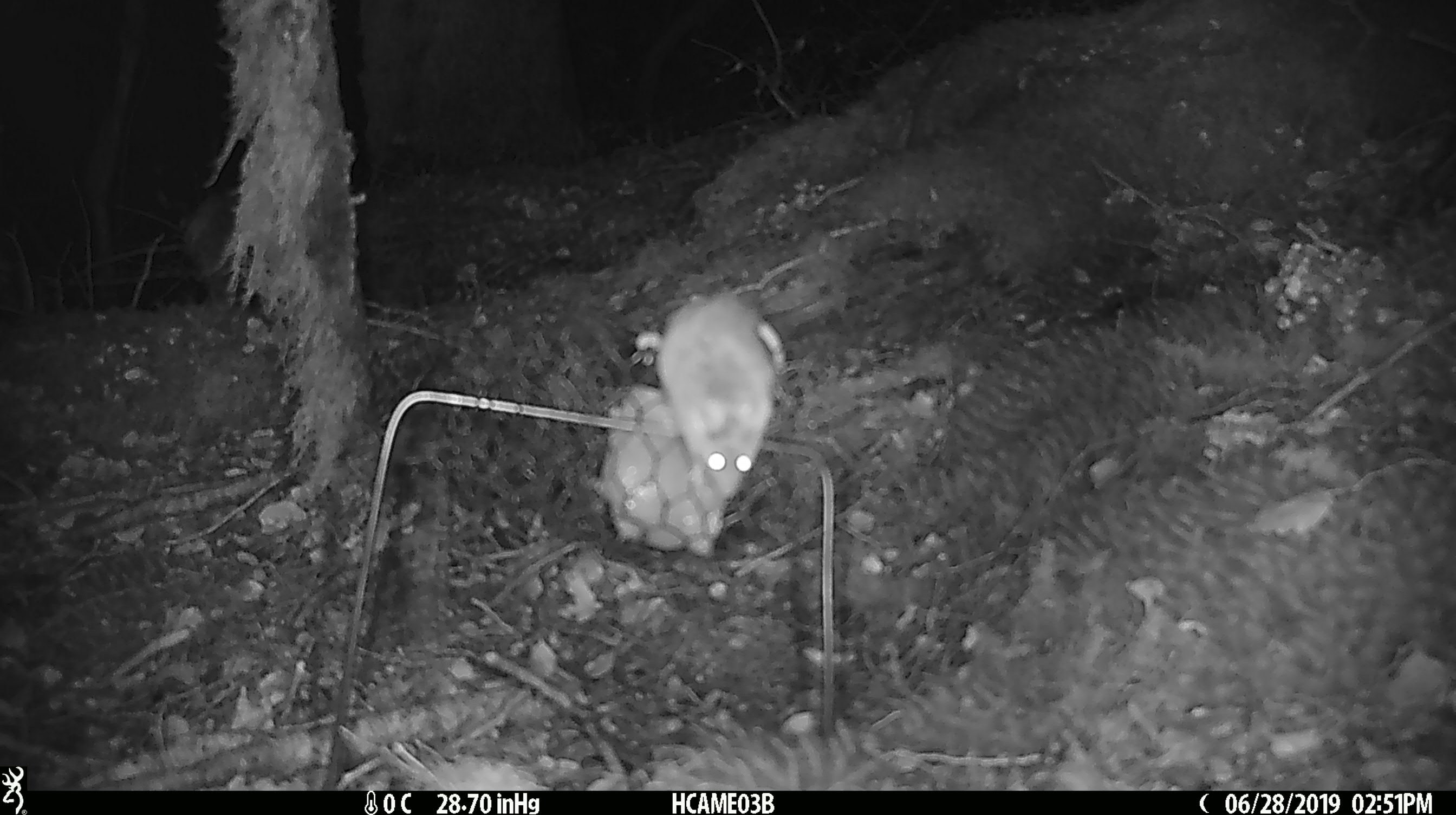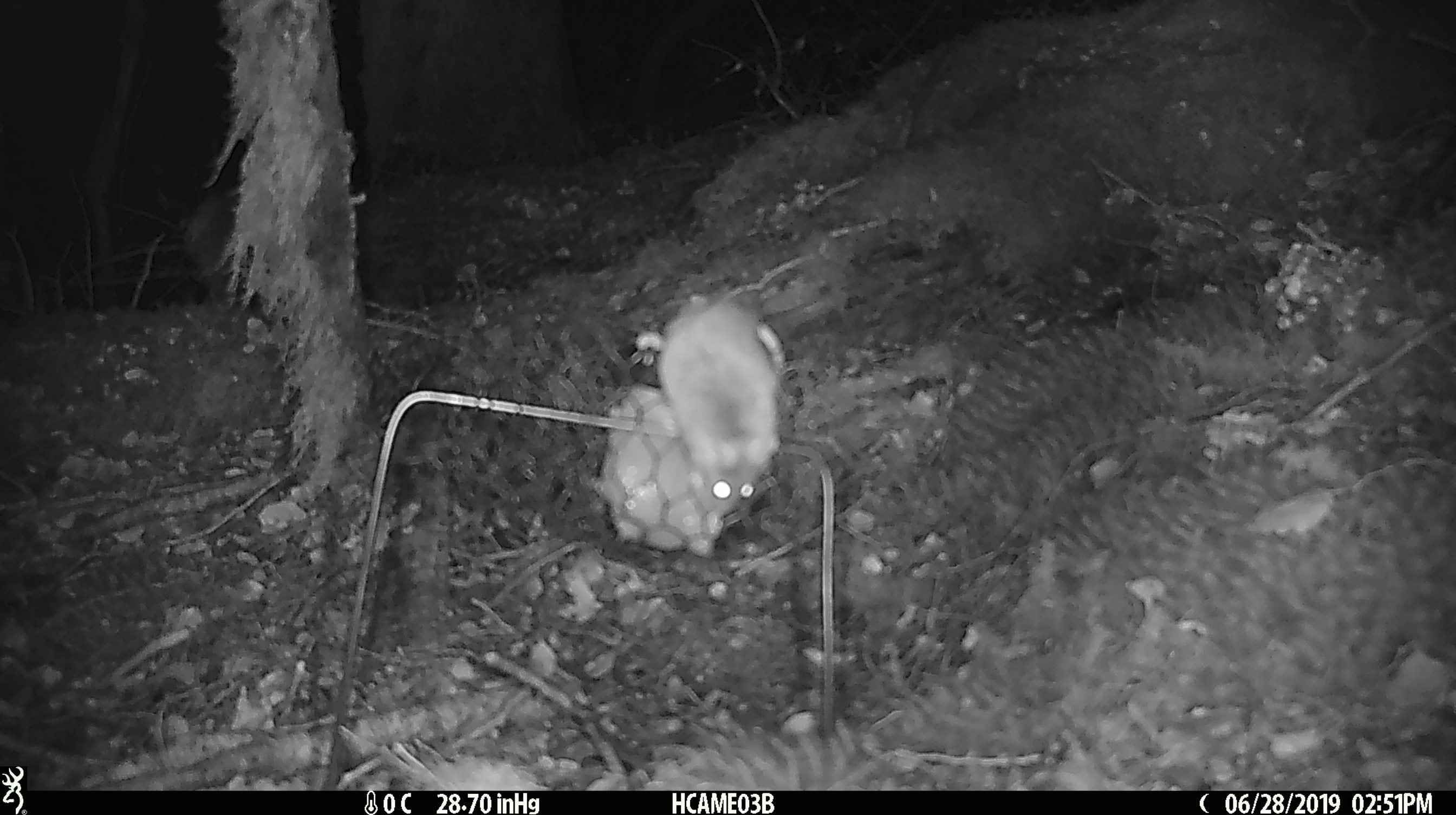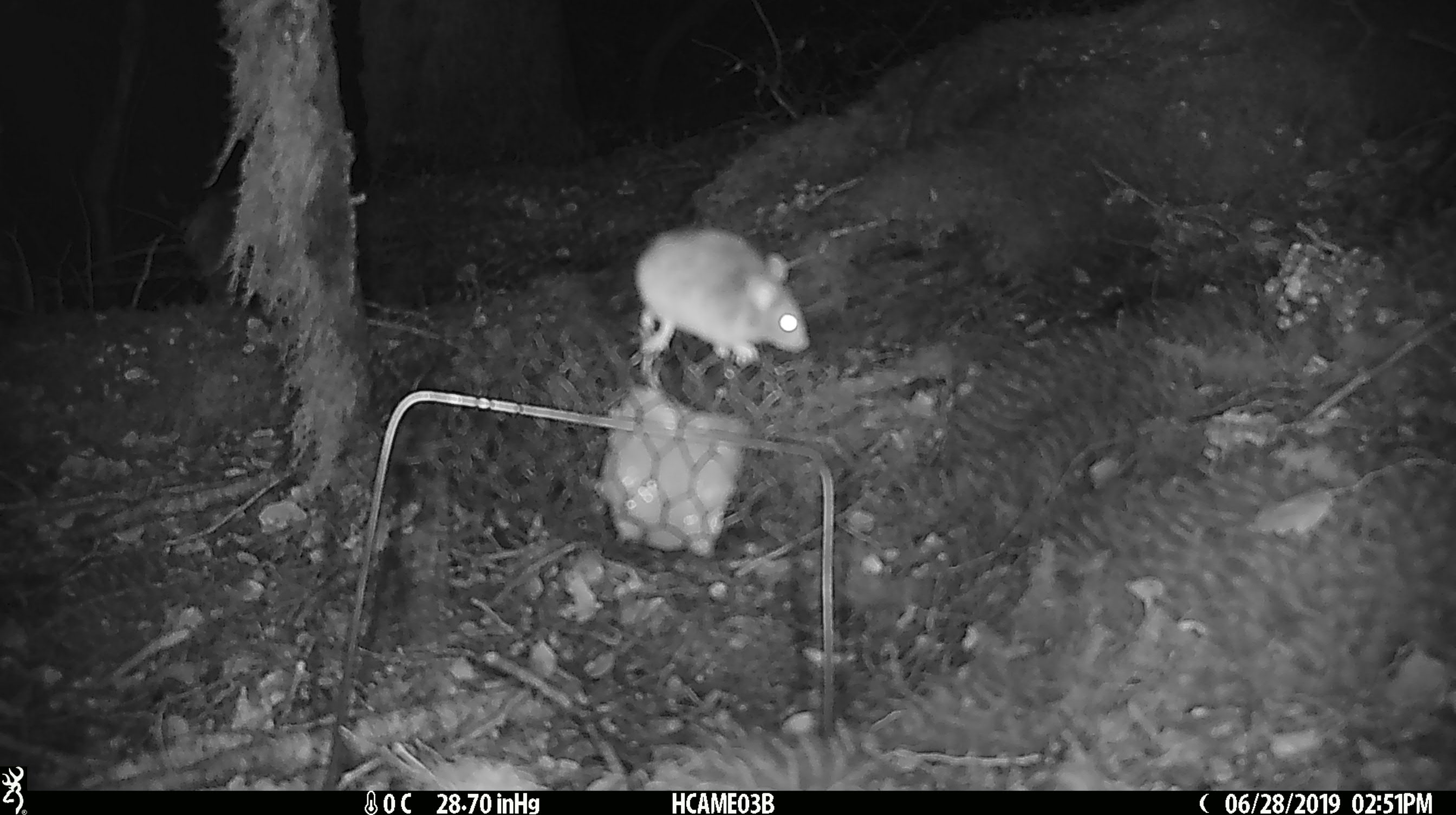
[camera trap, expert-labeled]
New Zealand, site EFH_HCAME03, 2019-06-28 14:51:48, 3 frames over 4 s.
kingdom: Animalia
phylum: Chordata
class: Mammalia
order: Rodentia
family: Muridae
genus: Mus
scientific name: Mus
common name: mouse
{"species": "mouse (Mus)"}